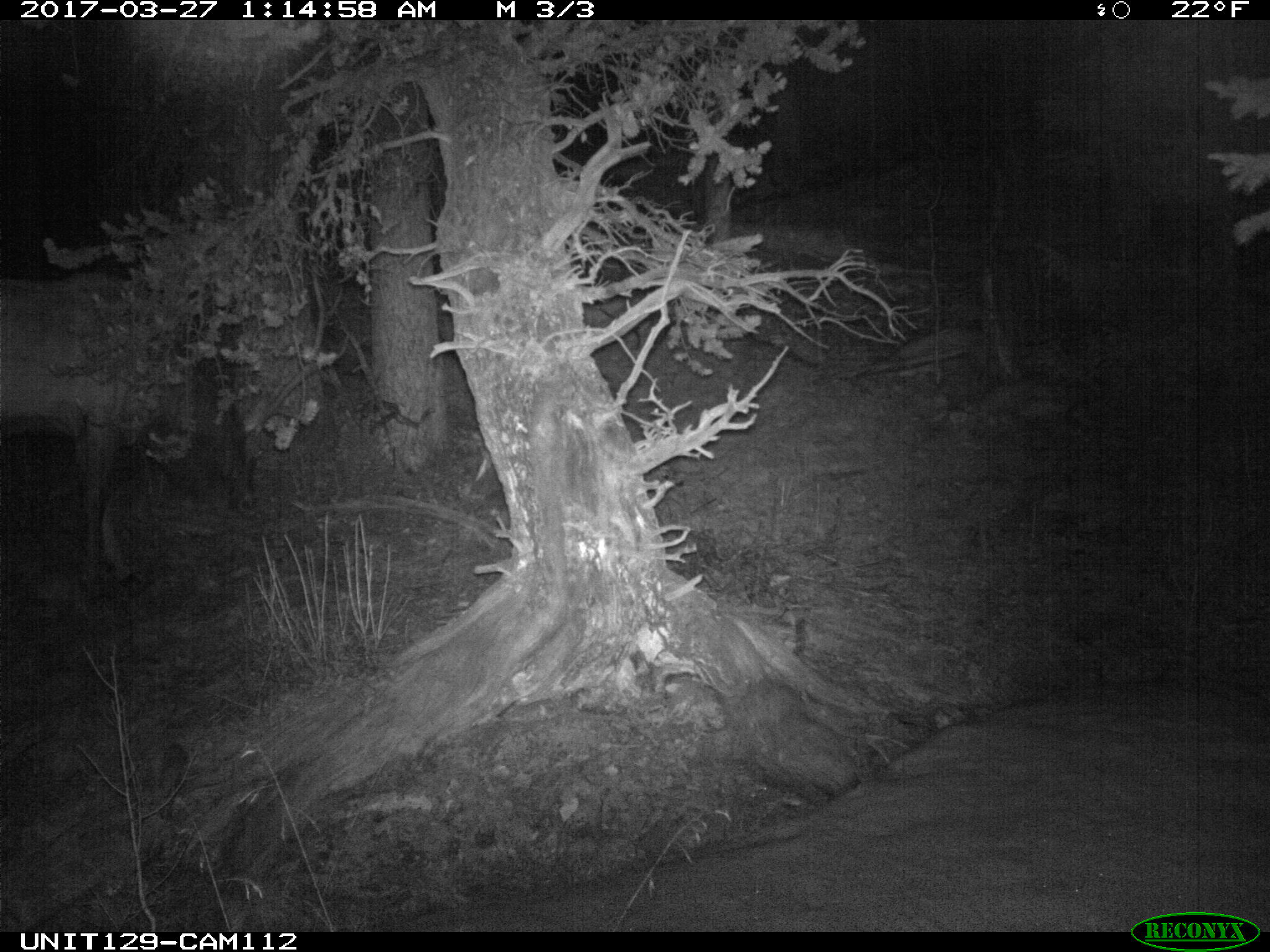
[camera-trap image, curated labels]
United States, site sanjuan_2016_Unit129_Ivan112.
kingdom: Animalia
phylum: Chordata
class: Mammalia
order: Artiodactyla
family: Cervidae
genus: Cervus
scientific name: Cervus elaphus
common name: red deer